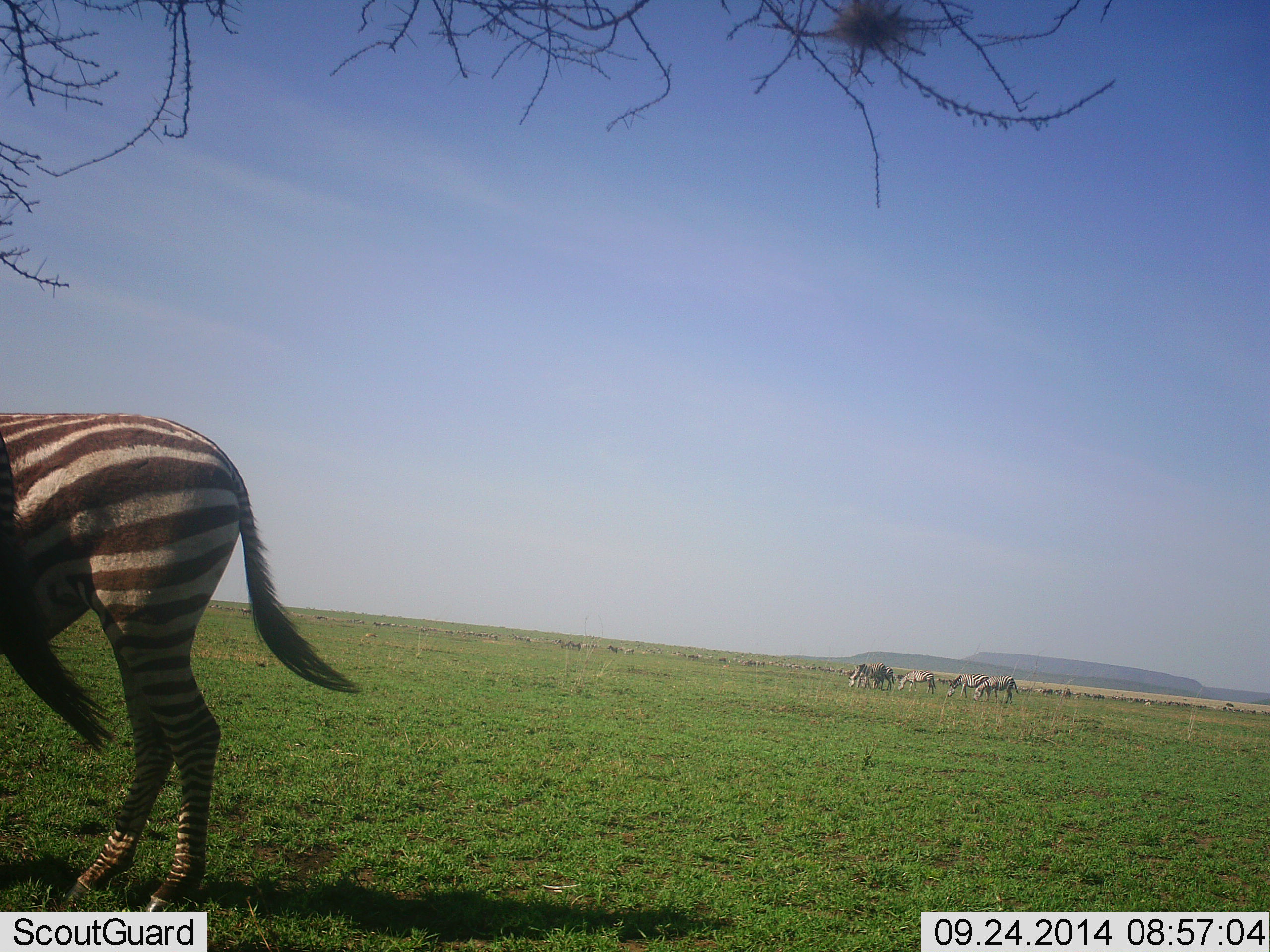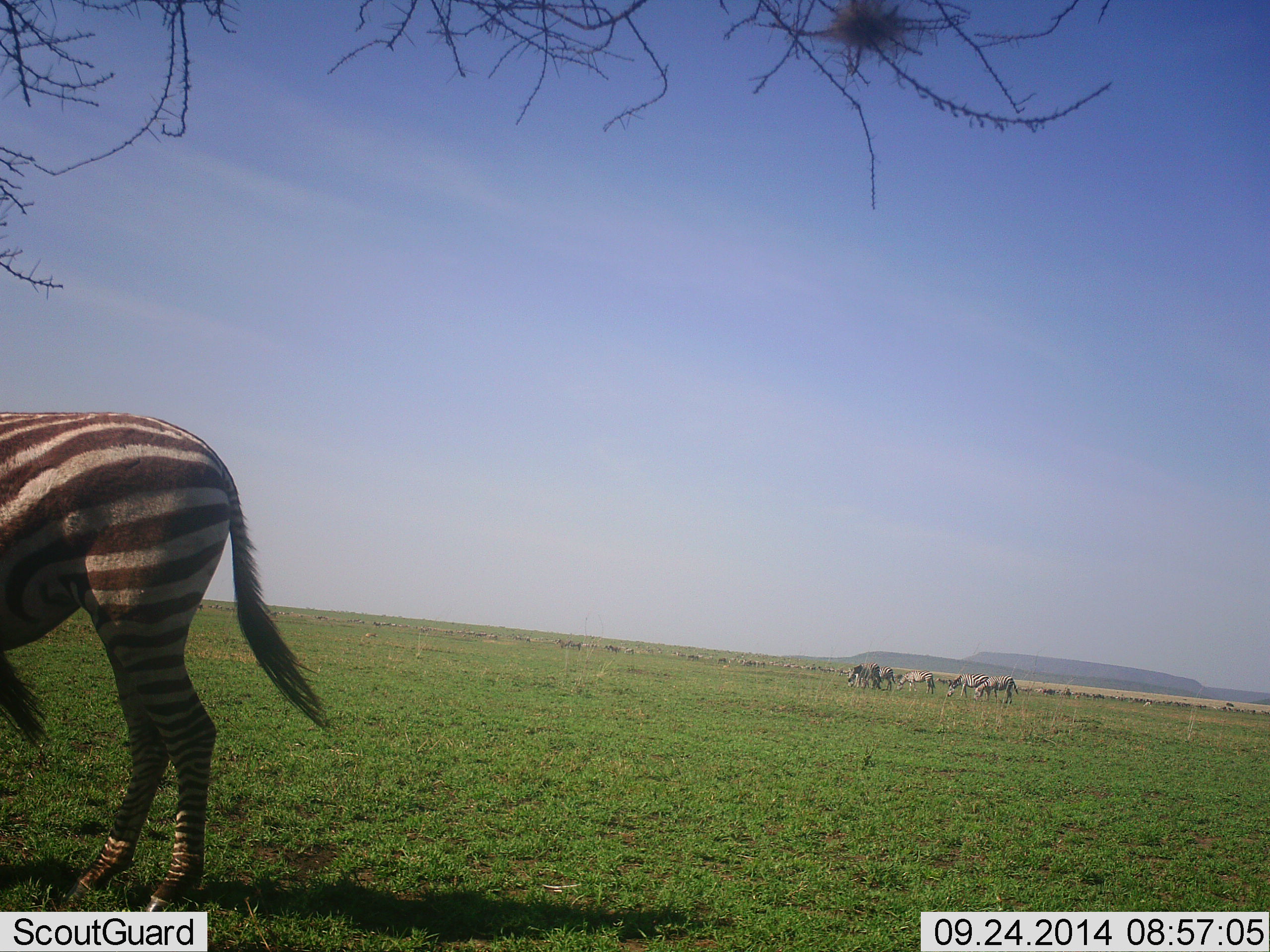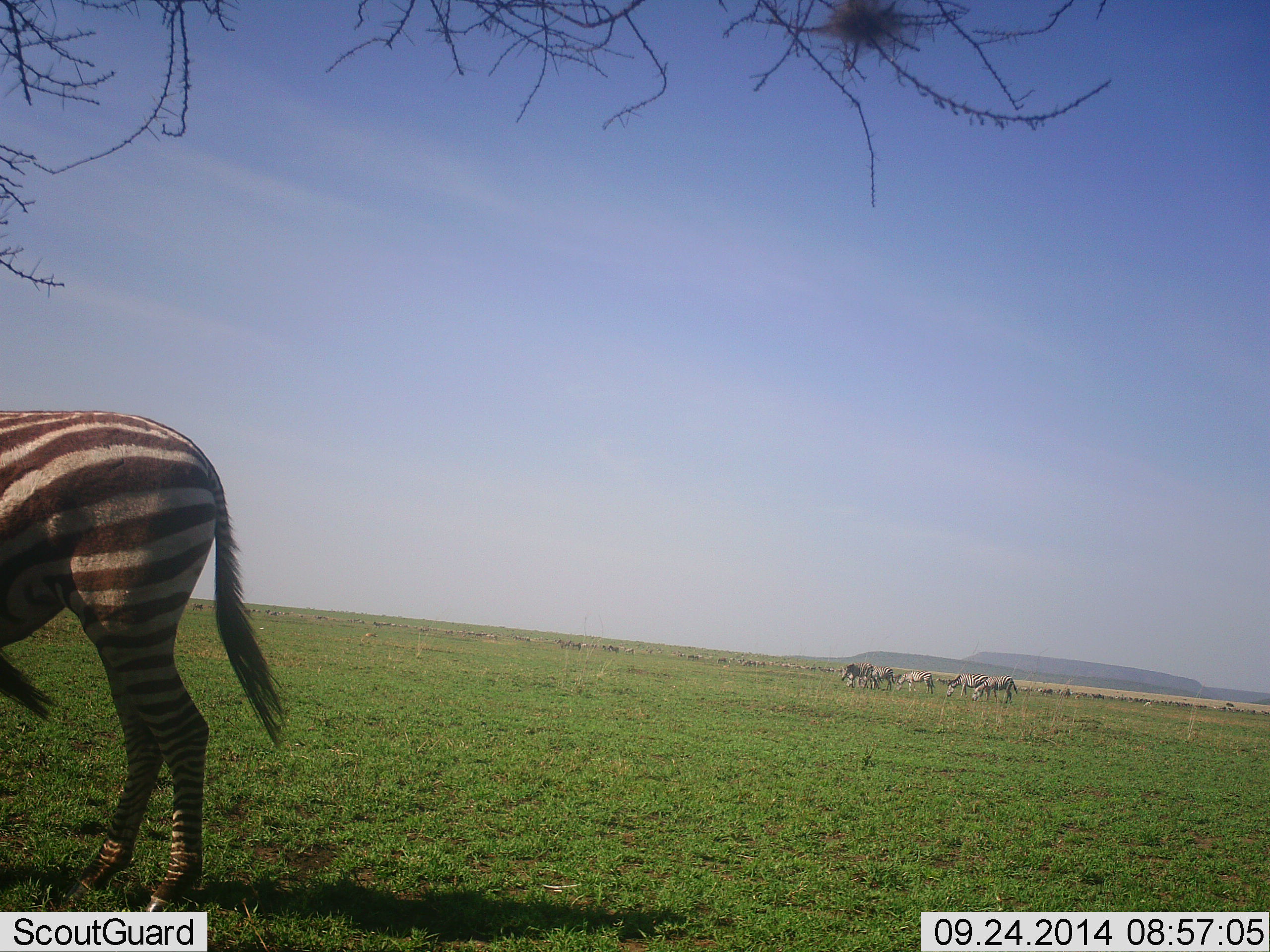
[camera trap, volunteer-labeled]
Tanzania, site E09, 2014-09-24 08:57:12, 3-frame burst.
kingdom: Animalia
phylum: Chordata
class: Mammalia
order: Perissodactyla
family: Equidae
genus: Equus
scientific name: Equus quagga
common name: plains zebra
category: zebra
Zebra (plains zebra) (Equus quagga), count 7. Behavior (volunteer vote fractions): standing 82%, resting 9%, moving 9%, interacting 0%. Young present (vote fraction): 0%. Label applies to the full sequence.